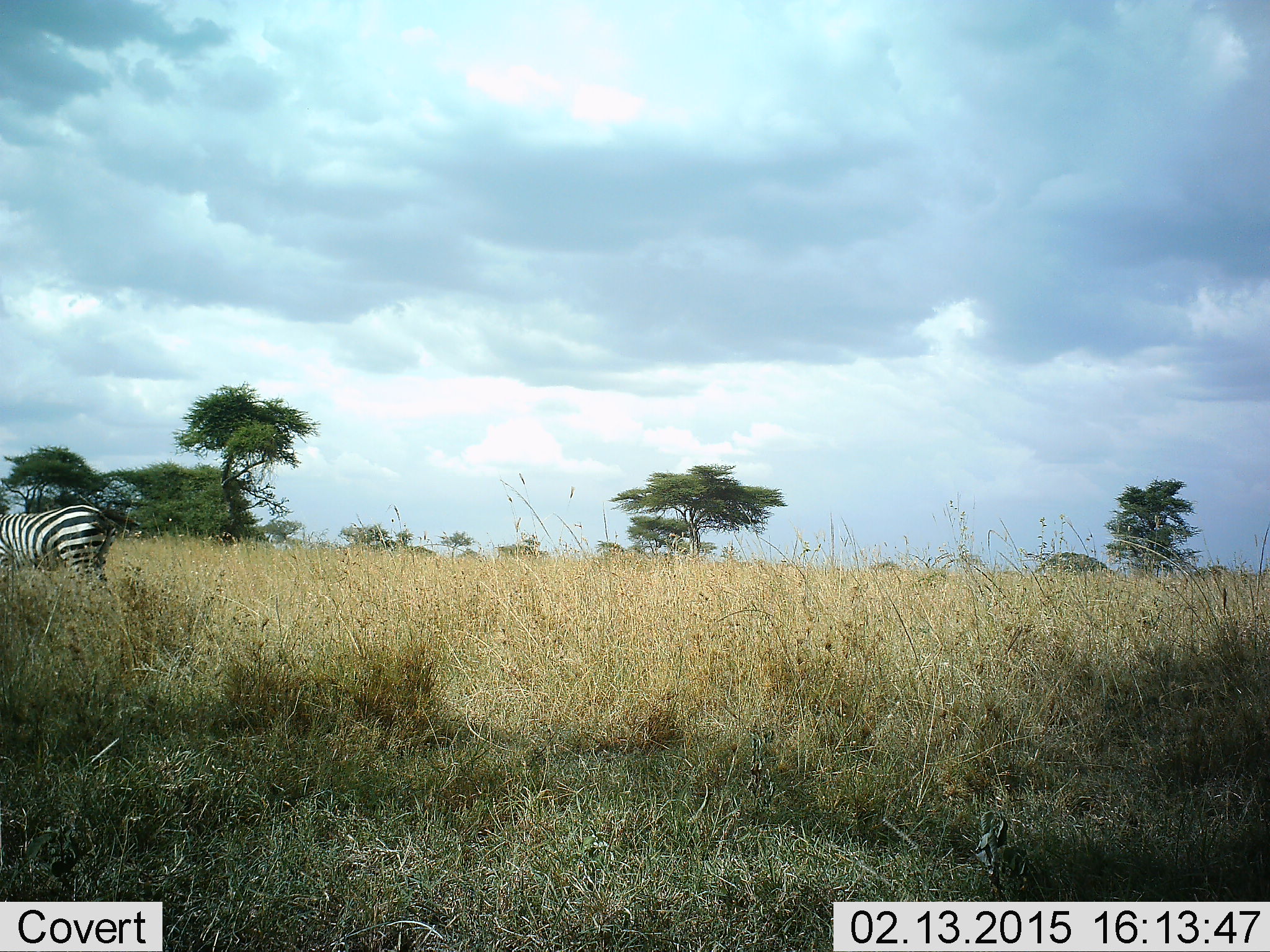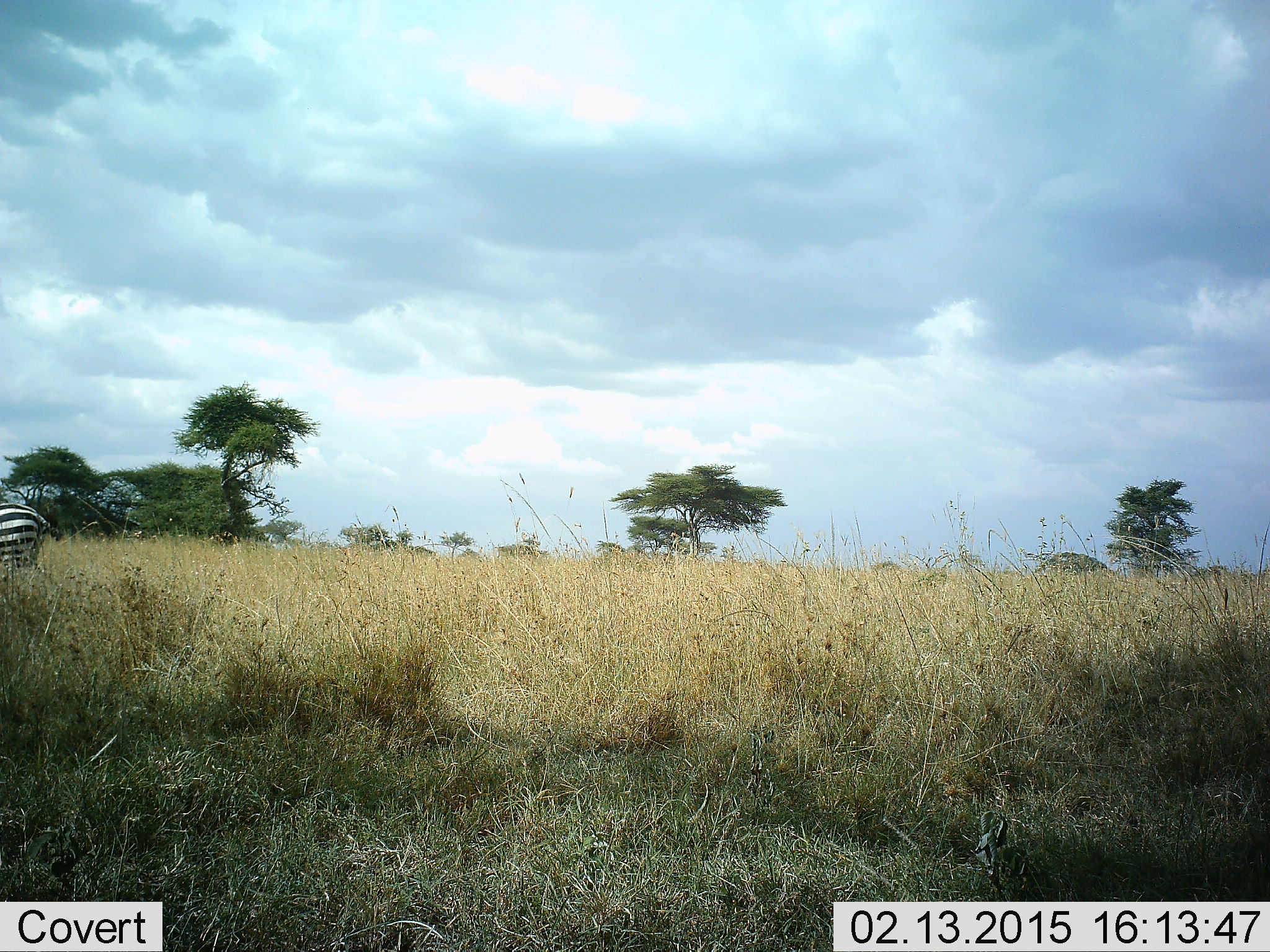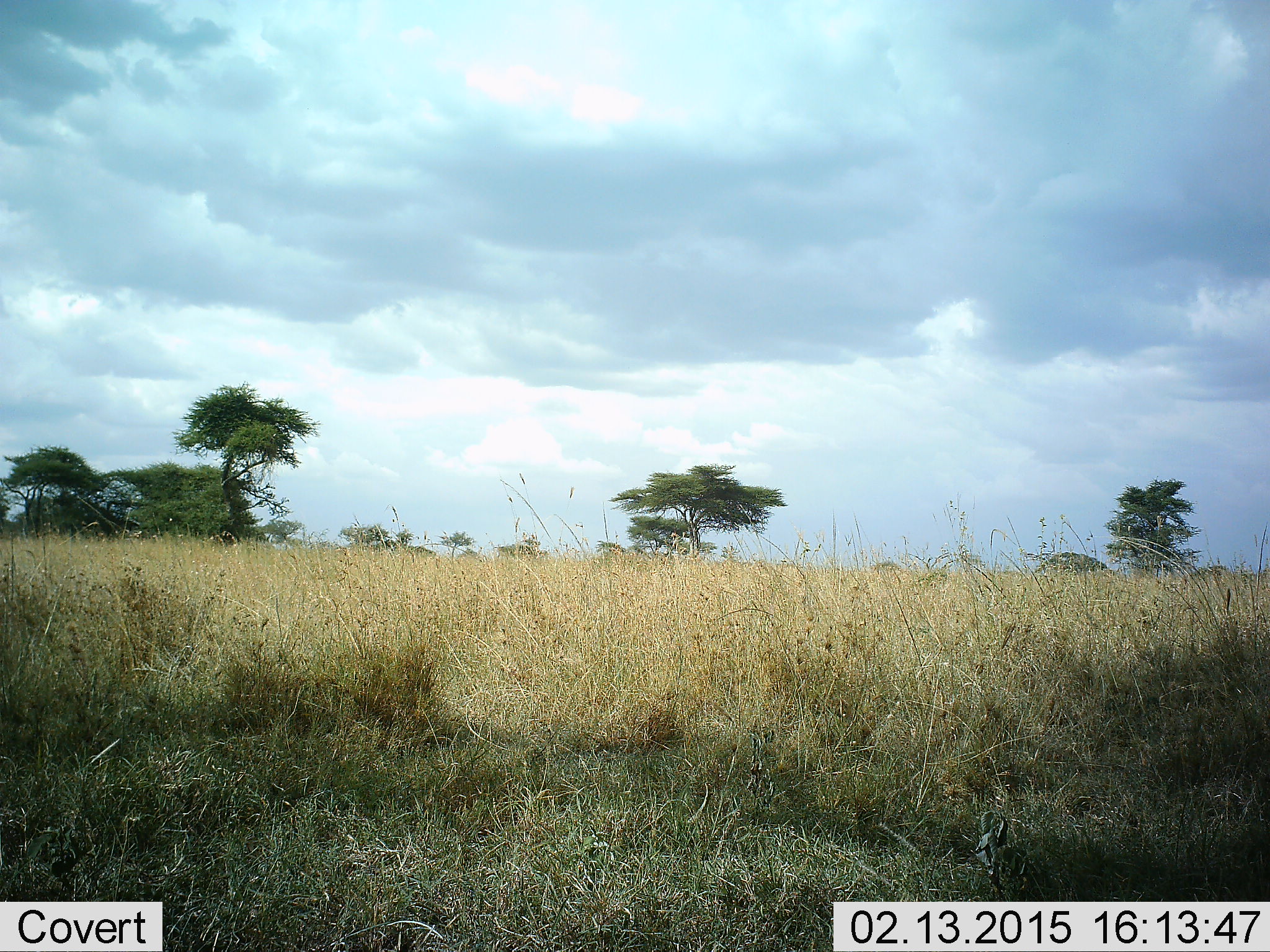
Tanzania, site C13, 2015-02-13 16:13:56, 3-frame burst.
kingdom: Animalia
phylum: Chordata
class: Mammalia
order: Perissodactyla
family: Equidae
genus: Equus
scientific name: Equus quagga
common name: plains zebra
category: zebra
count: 1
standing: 0%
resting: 0%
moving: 100%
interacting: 0%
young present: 0%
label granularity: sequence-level